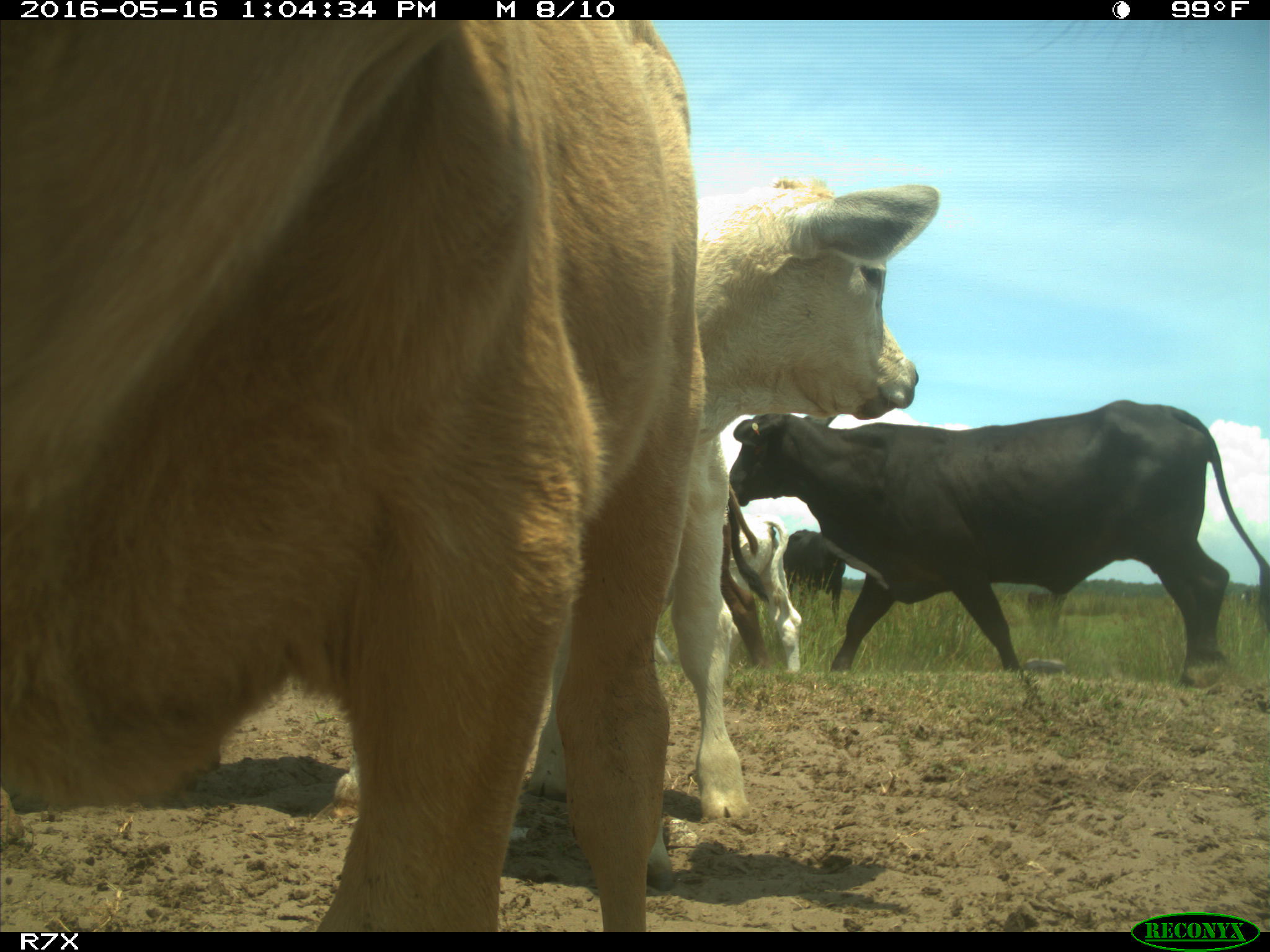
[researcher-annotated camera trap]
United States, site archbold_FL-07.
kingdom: Animalia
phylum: Chordata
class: Mammalia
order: Artiodactyla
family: Bovidae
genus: Bos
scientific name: Bos taurus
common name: domestic cow